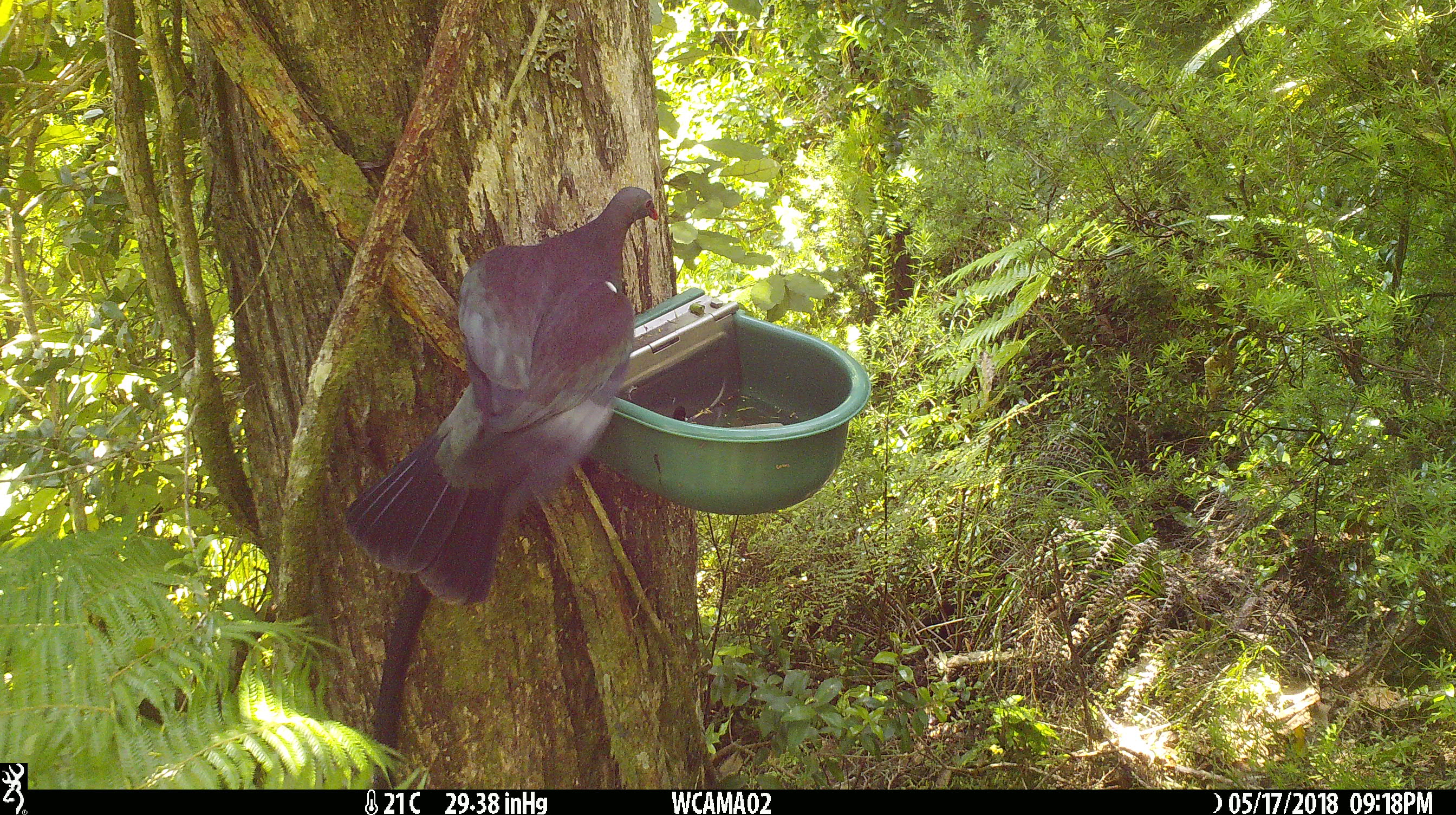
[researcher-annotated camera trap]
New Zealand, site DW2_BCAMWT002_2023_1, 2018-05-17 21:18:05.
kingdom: Animalia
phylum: Chordata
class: Aves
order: Columbiformes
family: Columbidae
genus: Hemiphaga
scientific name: Hemiphaga novaeseelandiae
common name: new zealand pigeon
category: kereru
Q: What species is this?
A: Kereru (new zealand pigeon) (Hemiphaga novaeseelandiae).